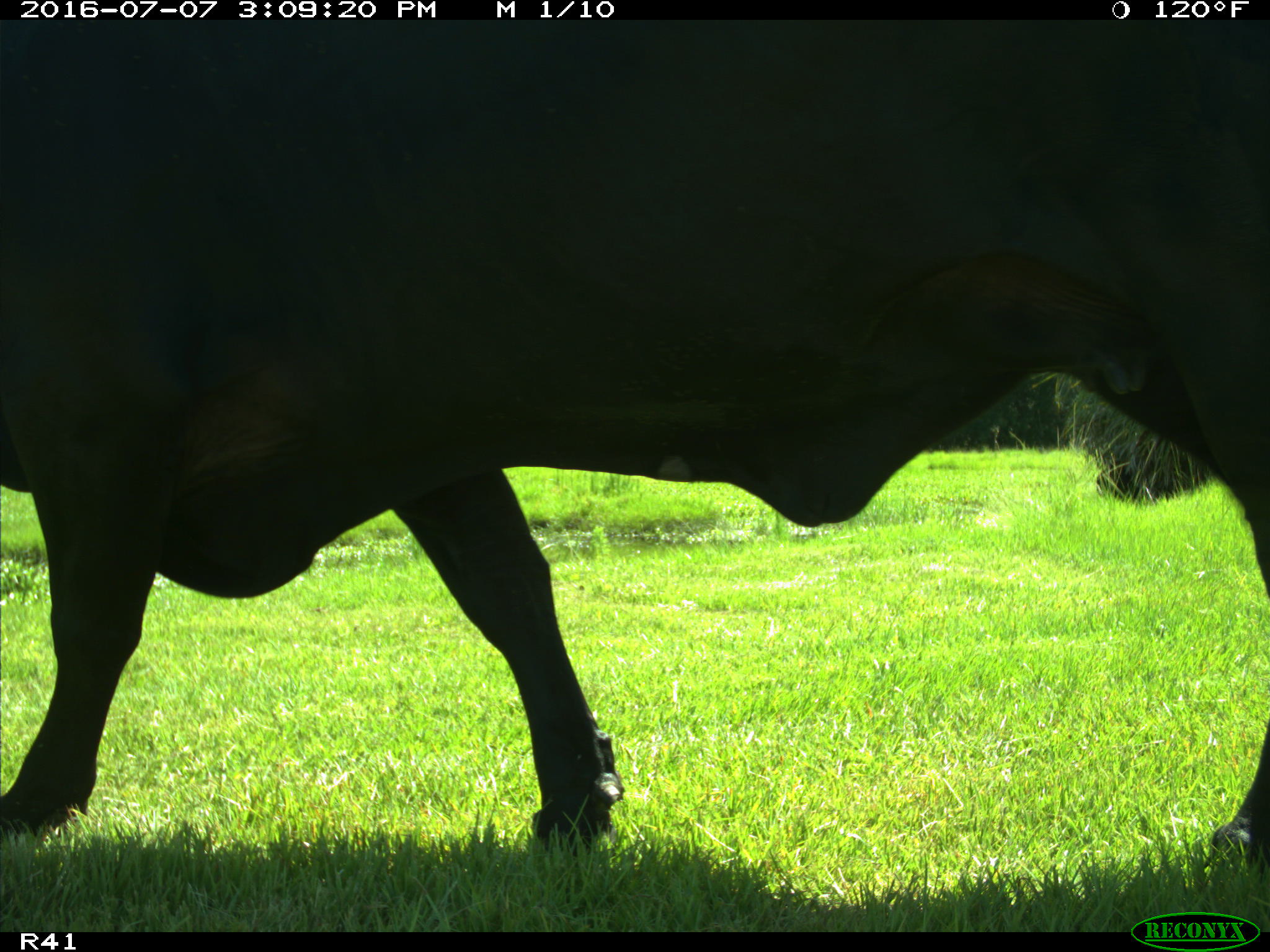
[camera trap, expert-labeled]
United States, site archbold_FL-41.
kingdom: Animalia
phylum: Chordata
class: Mammalia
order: Artiodactyla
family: Bovidae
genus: Bos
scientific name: Bos taurus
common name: domestic cow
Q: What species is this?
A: Bos taurus (domestic cow).